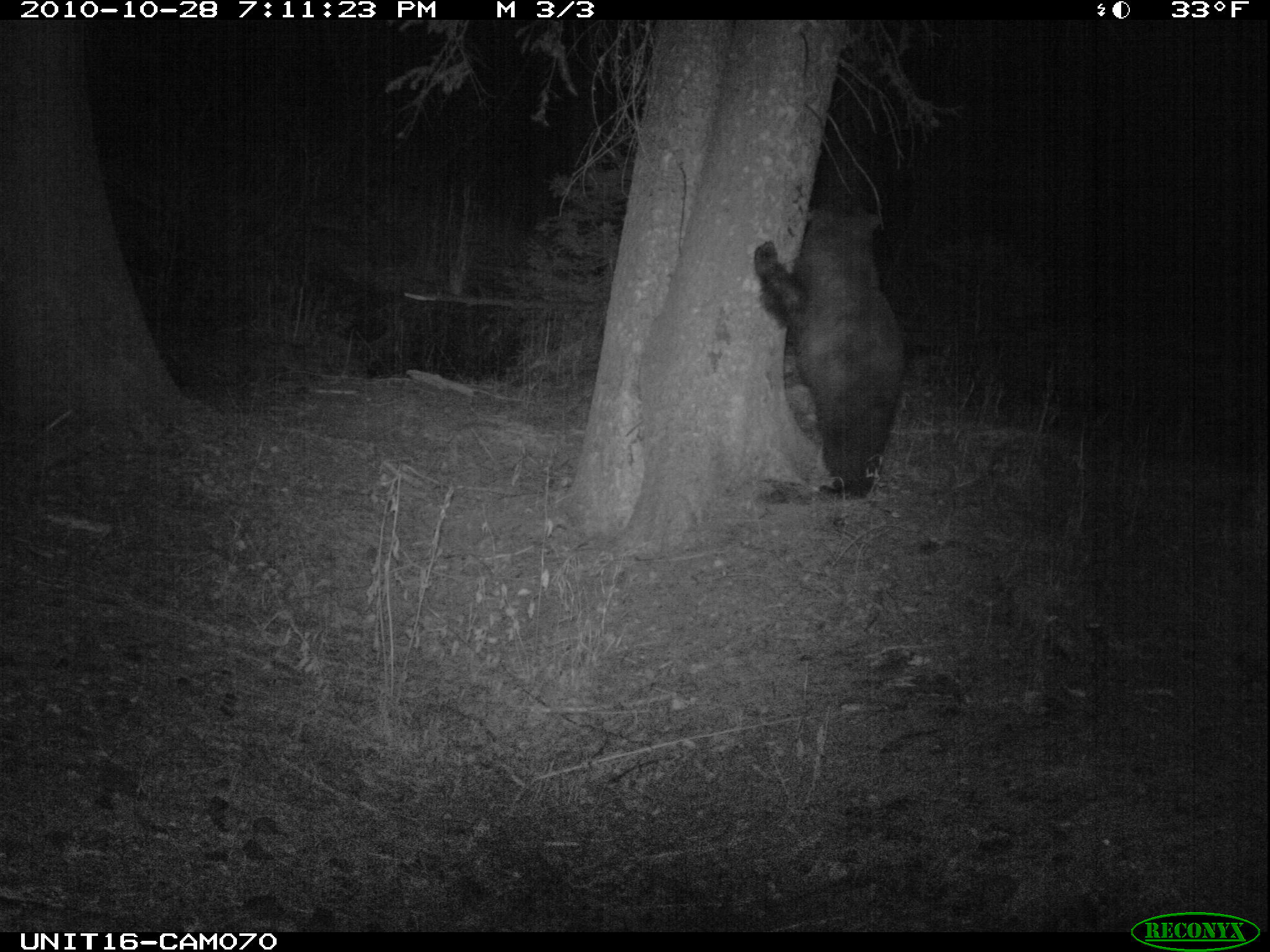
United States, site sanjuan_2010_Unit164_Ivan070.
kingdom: Animalia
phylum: Chordata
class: Mammalia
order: Carnivora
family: Ursidae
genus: Ursus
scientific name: Ursus americanus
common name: american black bear